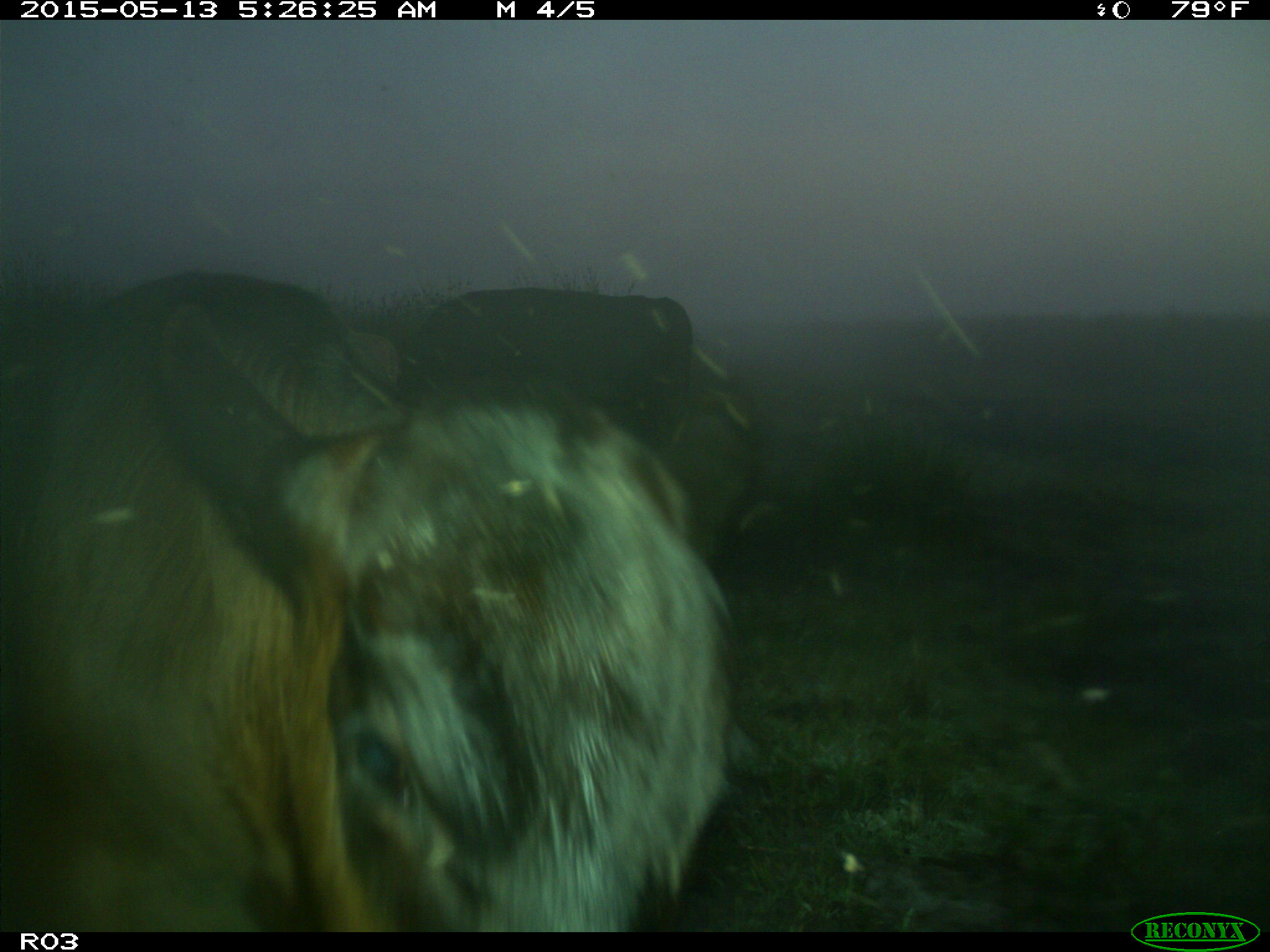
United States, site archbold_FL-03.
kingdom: Animalia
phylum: Chordata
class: Mammalia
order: Artiodactyla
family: Bovidae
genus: Bos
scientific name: Bos taurus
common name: domestic cow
Bos taurus (domestic cow).